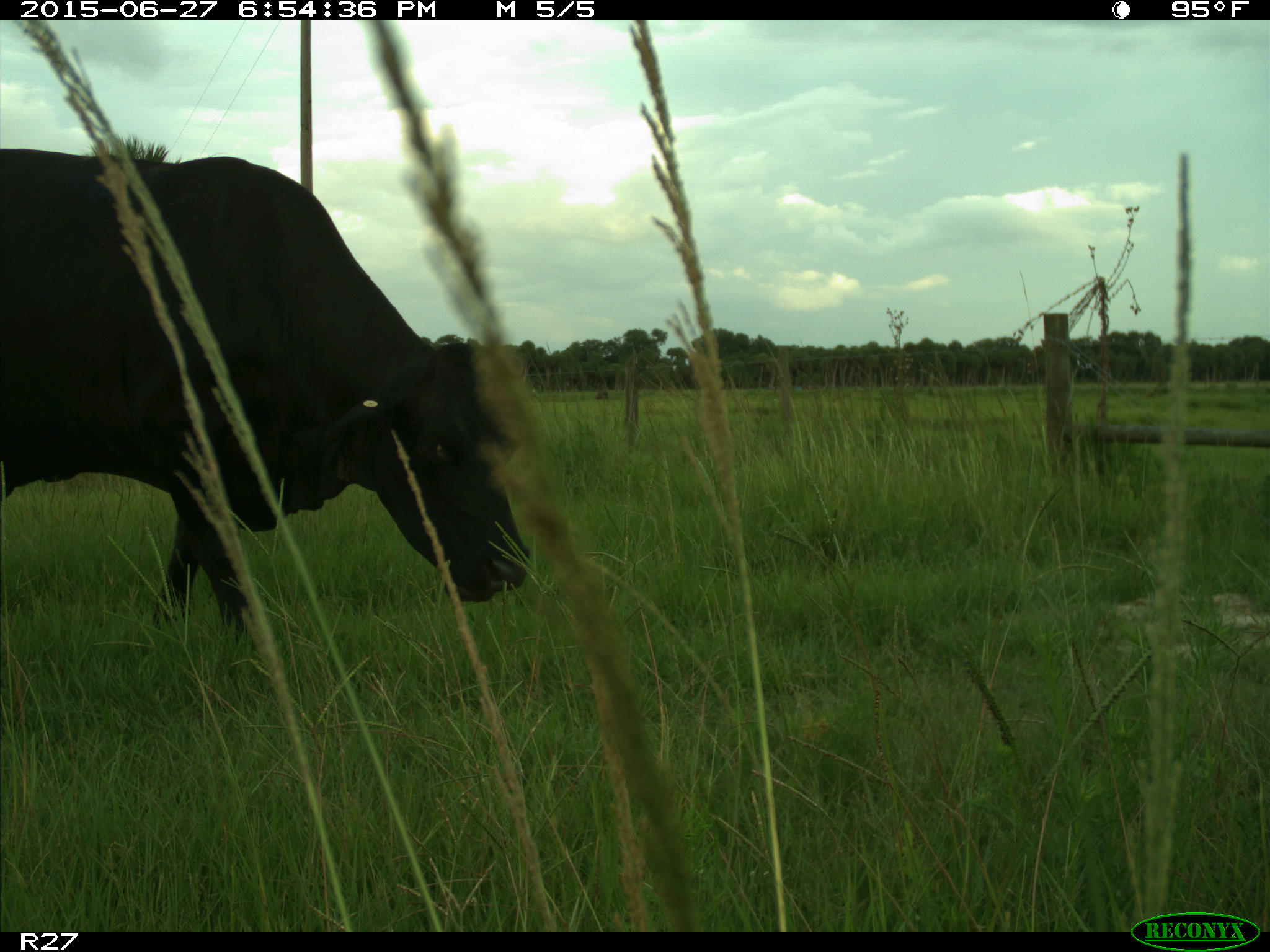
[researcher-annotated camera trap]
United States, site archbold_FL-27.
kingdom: Animalia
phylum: Chordata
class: Mammalia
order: Artiodactyla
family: Bovidae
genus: Bos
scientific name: Bos taurus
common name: domestic cow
Bos taurus (domestic cow).